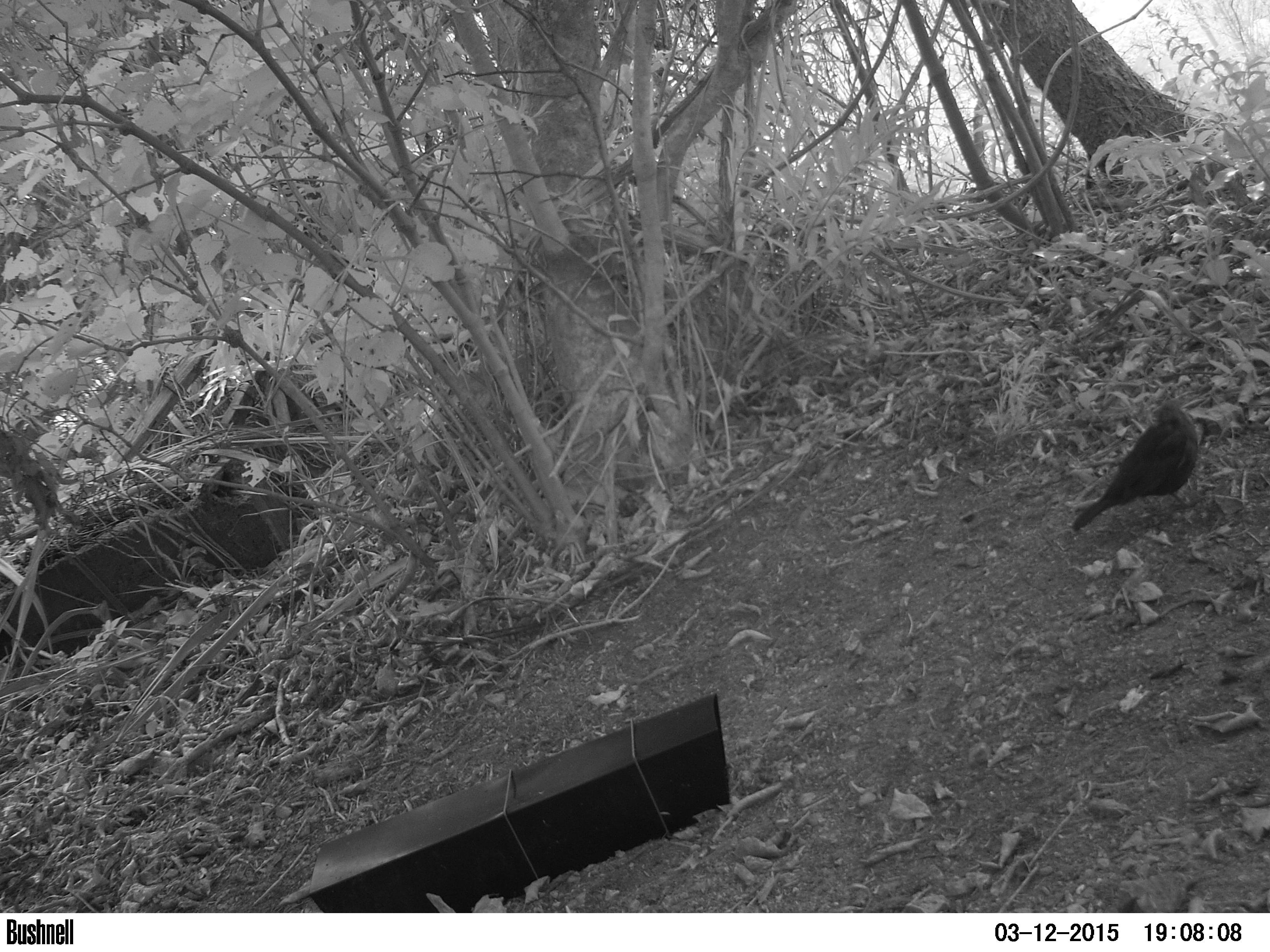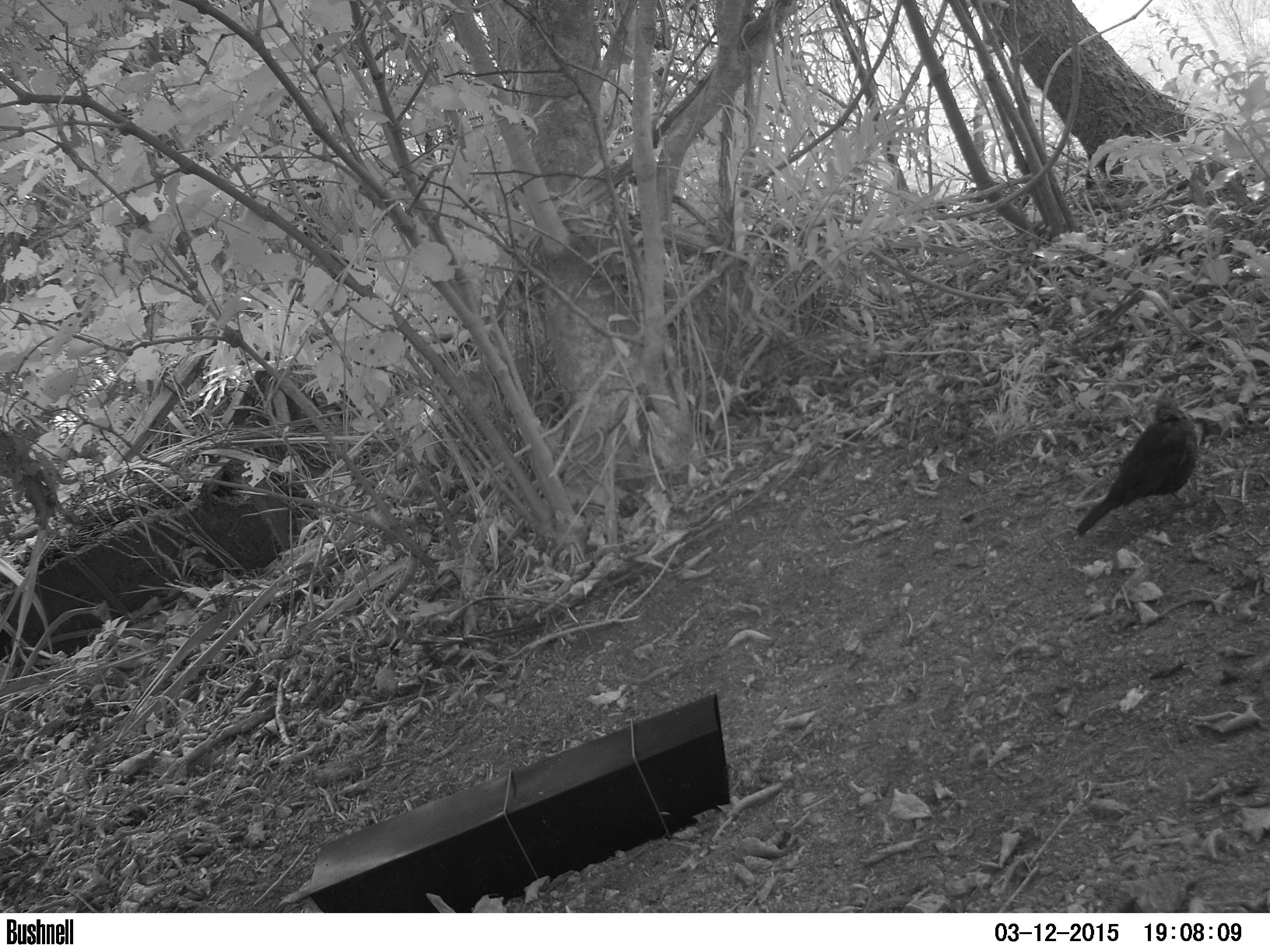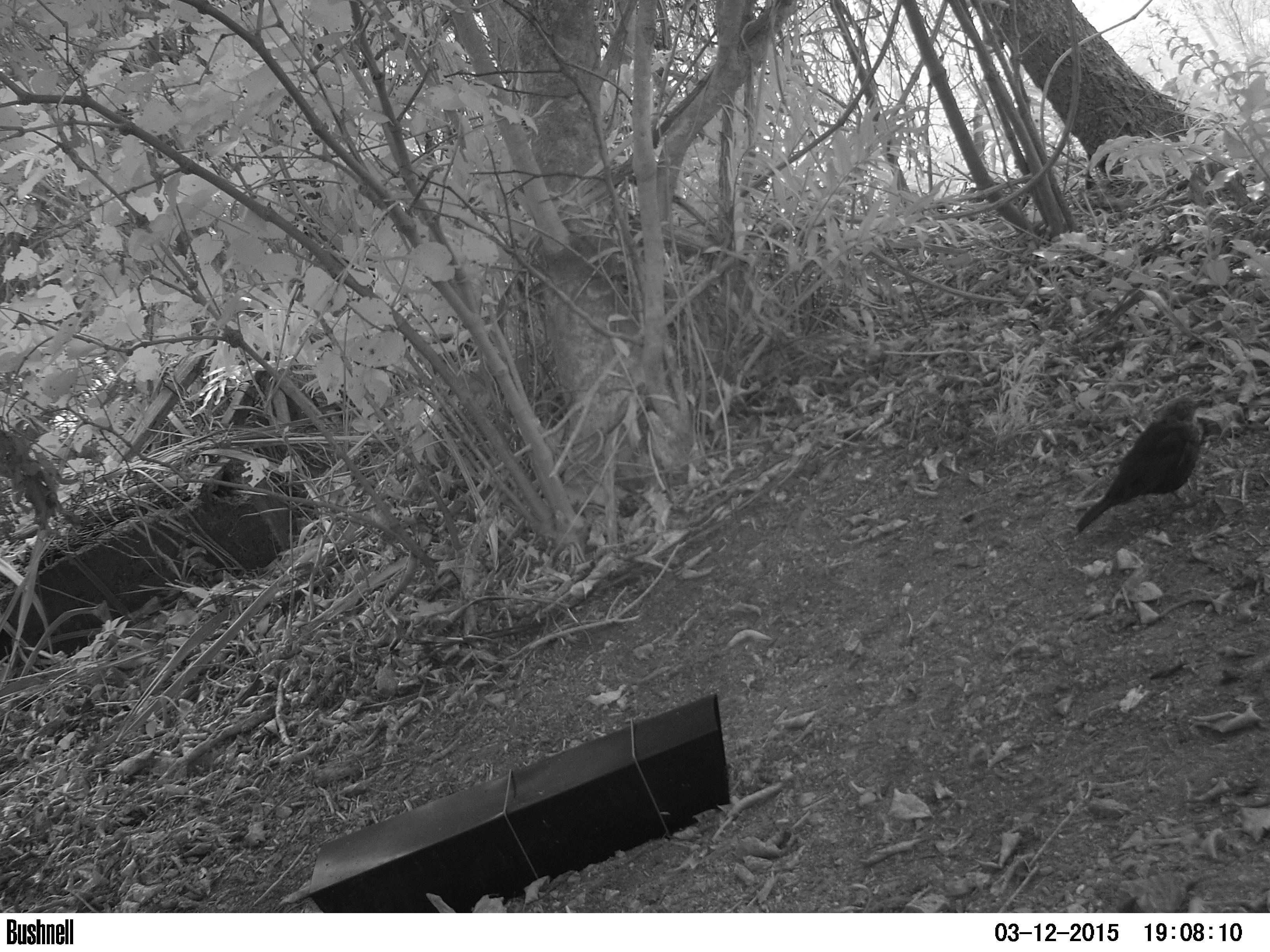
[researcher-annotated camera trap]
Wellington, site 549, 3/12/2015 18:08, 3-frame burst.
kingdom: Animalia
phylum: Chordata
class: Aves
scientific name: Aves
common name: bird